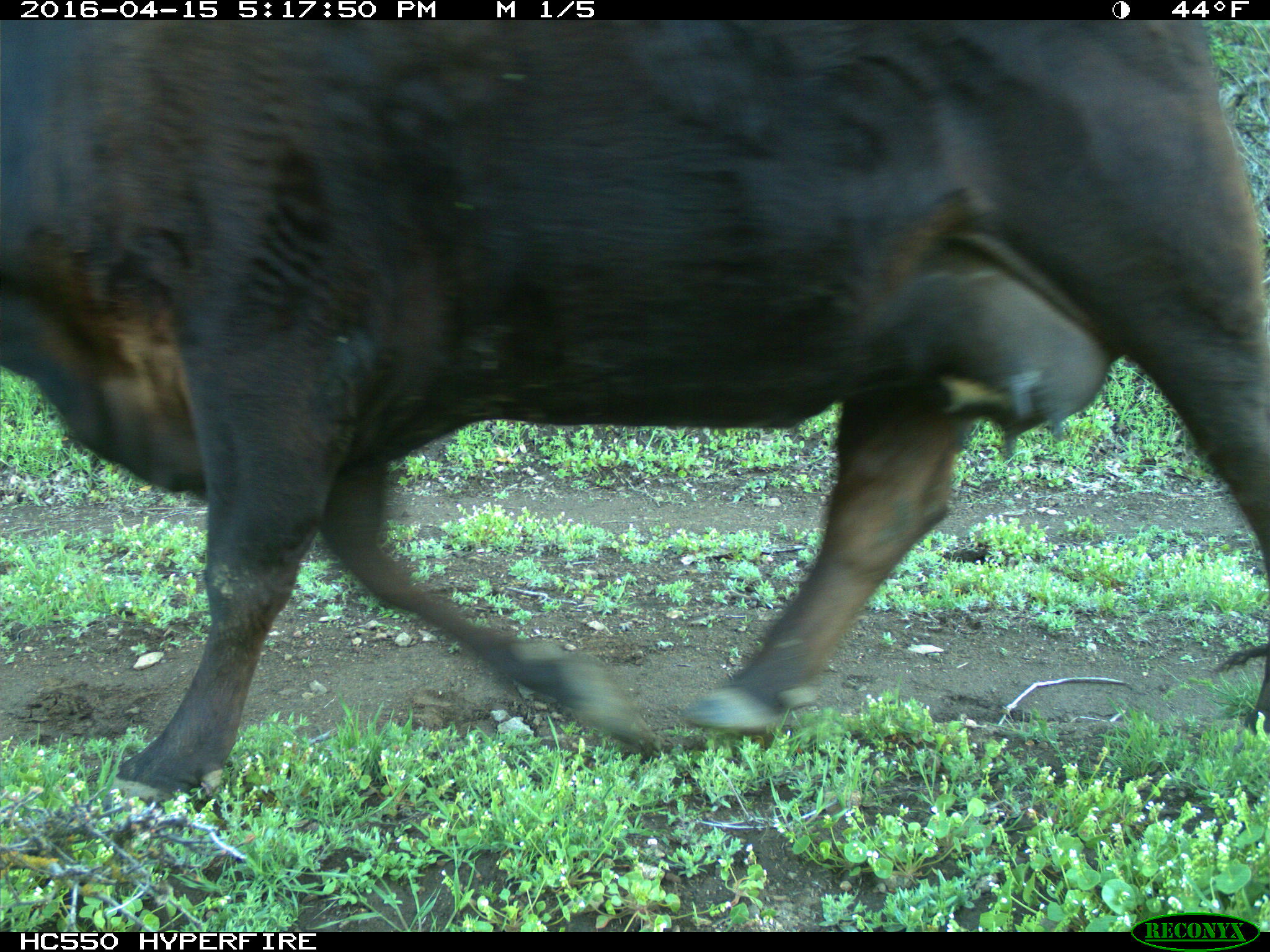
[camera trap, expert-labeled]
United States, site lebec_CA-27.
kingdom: Animalia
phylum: Chordata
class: Mammalia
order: Artiodactyla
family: Bovidae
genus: Bos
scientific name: Bos taurus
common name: domestic cow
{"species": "Bos taurus (domestic cow)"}